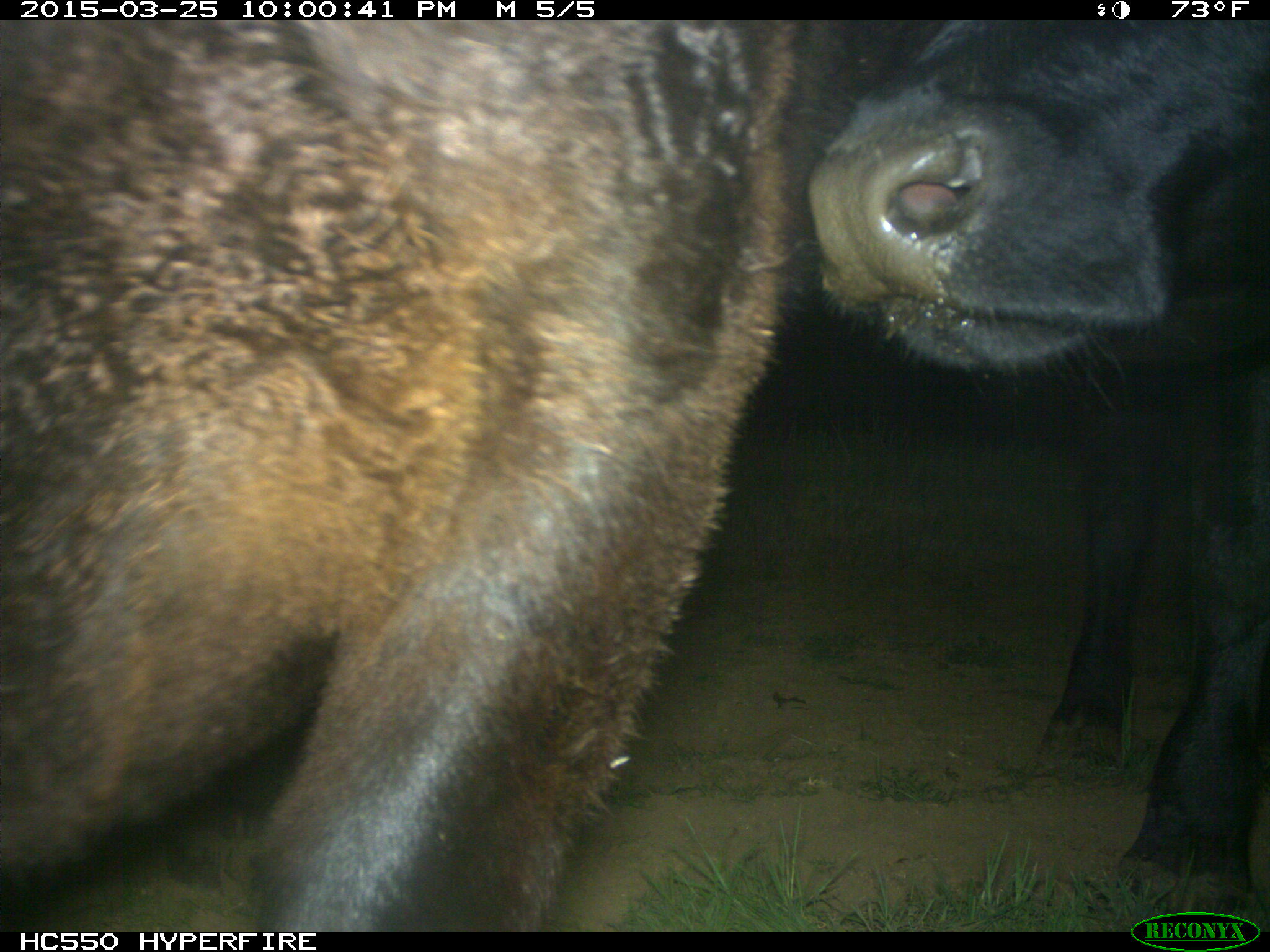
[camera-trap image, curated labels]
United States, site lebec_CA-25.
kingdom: Animalia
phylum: Chordata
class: Mammalia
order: Artiodactyla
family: Bovidae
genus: Bos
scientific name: Bos taurus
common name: domestic cow